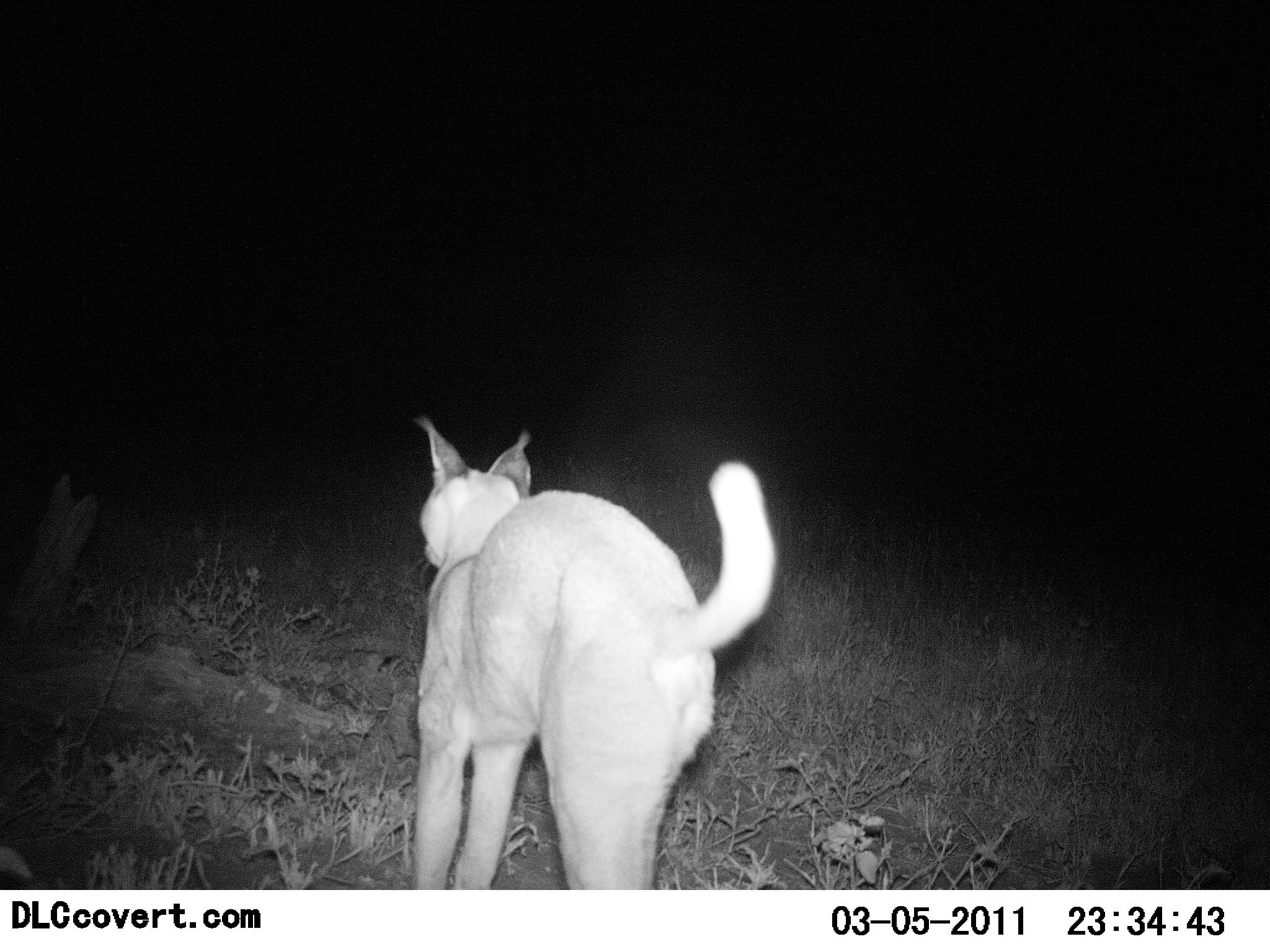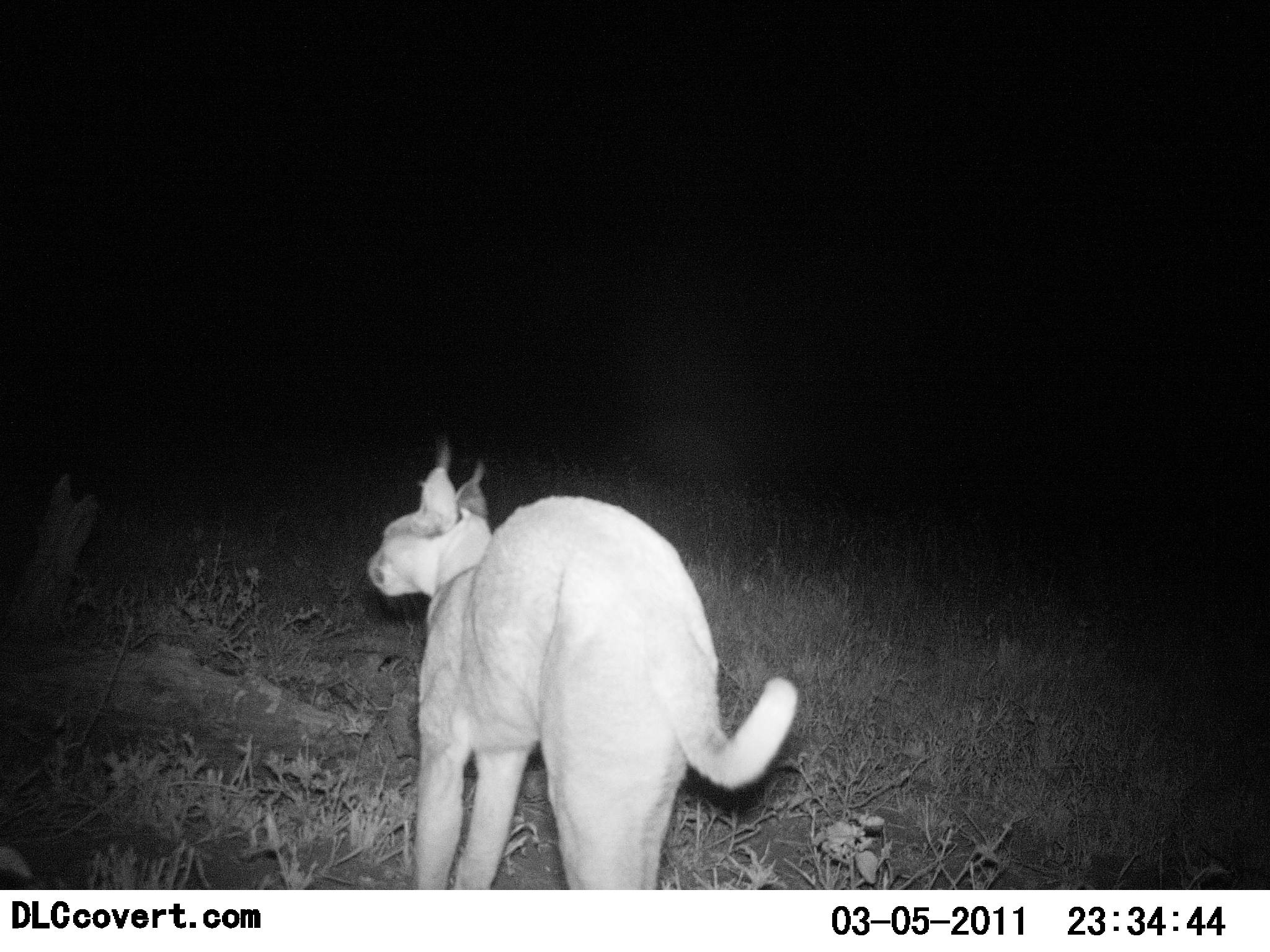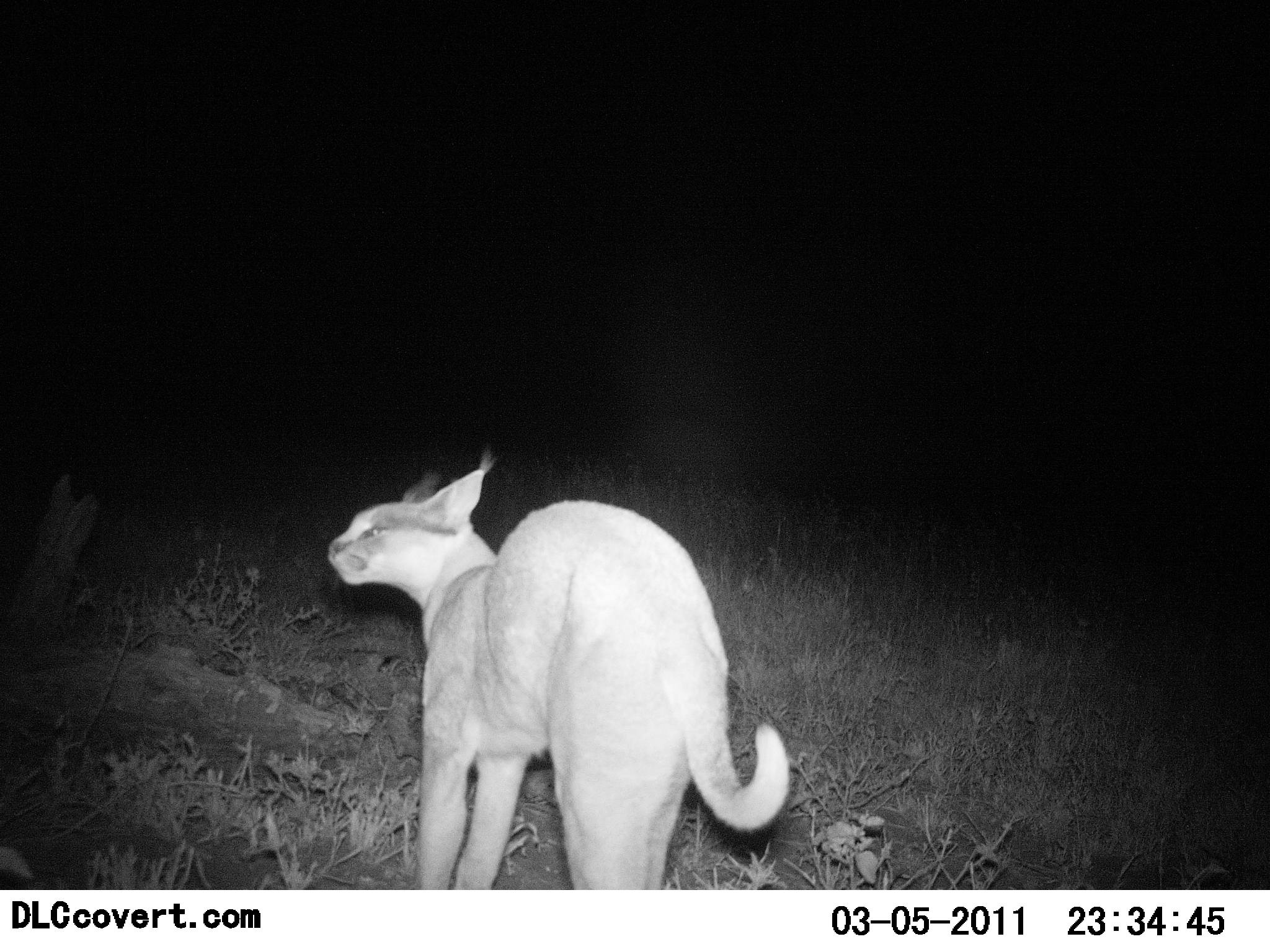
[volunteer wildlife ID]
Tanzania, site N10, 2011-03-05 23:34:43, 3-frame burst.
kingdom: Animalia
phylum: Chordata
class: Mammalia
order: Carnivora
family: Felidae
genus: Caracal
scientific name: Caracal caracal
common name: caracal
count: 1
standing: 82%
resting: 0%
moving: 18%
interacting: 0%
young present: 0%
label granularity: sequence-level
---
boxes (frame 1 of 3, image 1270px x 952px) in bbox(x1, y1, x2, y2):
animal: bbox(404, 415, 777, 889)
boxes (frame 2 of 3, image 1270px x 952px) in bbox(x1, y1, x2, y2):
animal: bbox(360, 441, 803, 891)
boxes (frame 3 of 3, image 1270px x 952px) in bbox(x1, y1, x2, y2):
animal: bbox(321, 446, 791, 891)